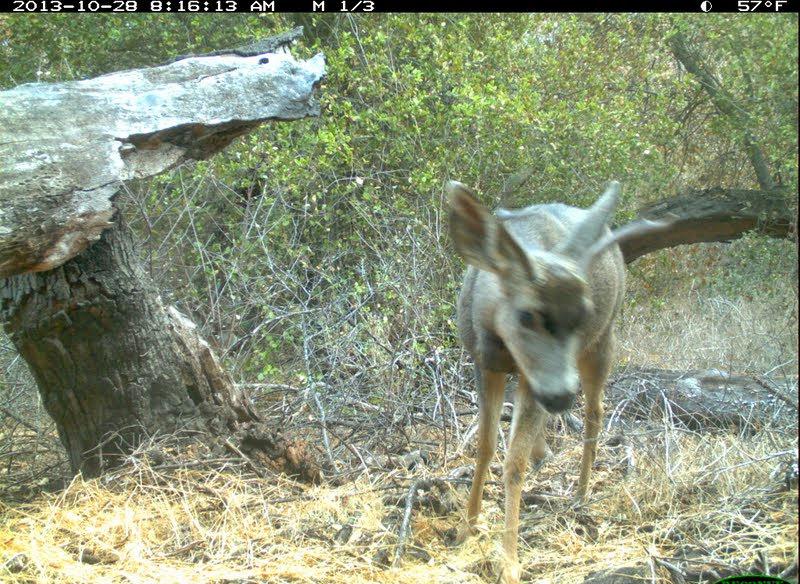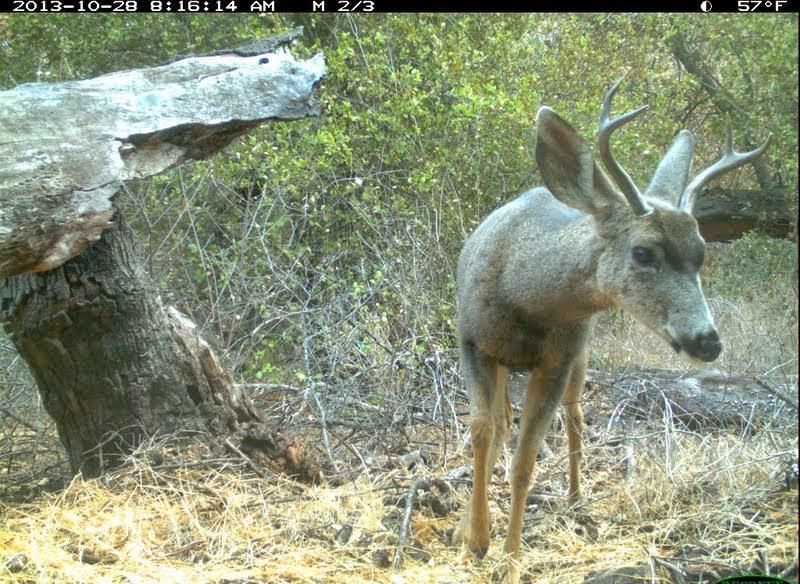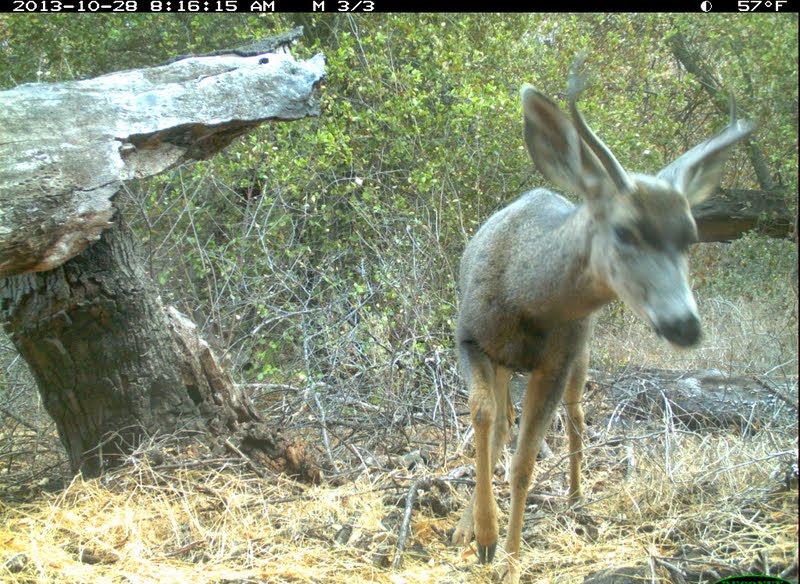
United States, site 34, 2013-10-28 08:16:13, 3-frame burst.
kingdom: Animalia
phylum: Chordata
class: Mammalia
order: Artiodactyla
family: Cervidae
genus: Odocoileus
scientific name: Odocoileus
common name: deer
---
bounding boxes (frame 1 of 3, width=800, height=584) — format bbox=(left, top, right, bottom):
deer: bbox=(446, 181, 626, 584)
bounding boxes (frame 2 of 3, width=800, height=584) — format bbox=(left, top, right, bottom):
deer: bbox=(455, 72, 776, 584)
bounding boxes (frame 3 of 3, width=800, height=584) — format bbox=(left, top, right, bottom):
deer: bbox=(453, 52, 770, 583)